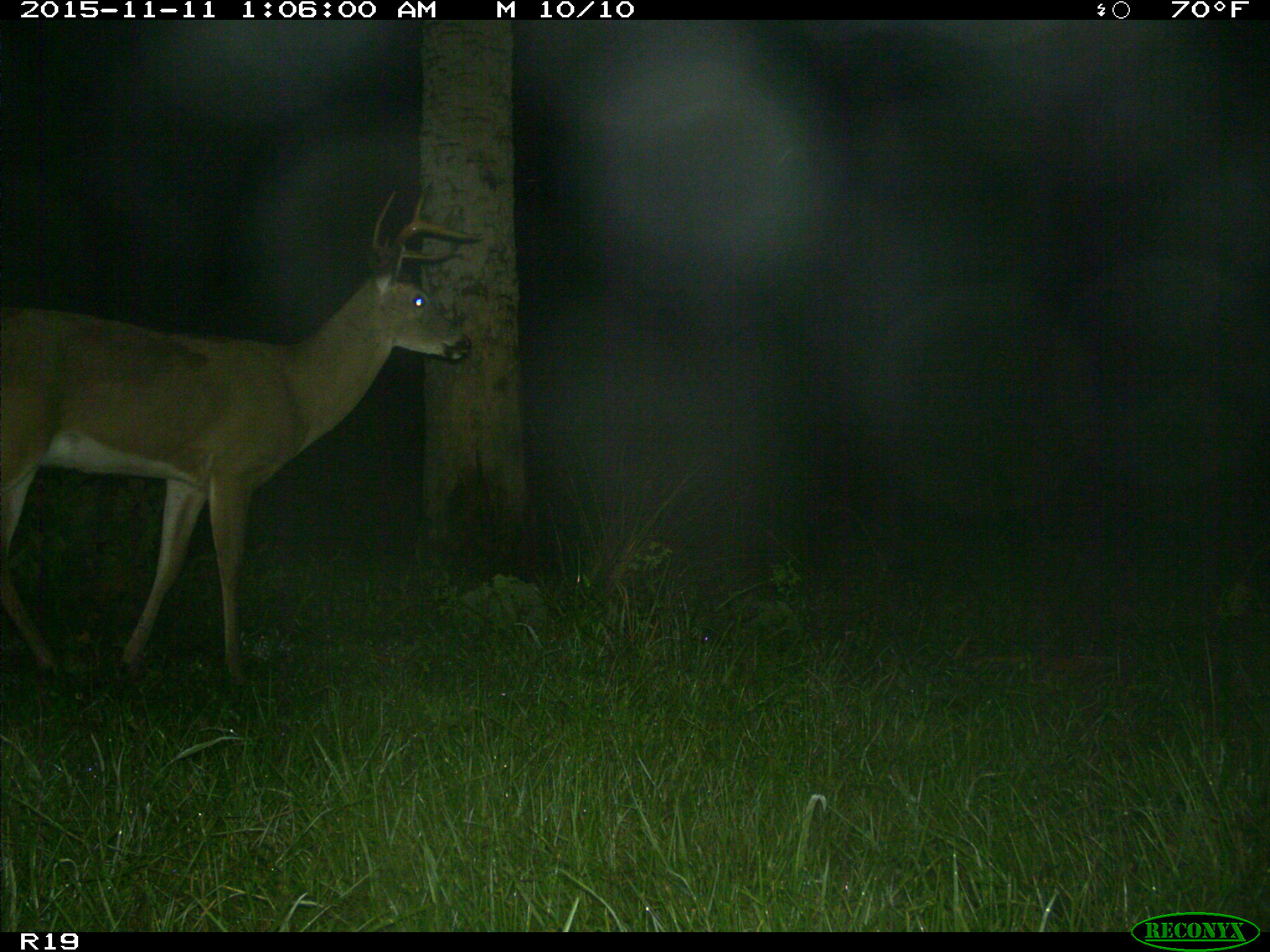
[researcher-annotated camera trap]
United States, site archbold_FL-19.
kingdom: Animalia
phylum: Chordata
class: Mammalia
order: Artiodactyla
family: Cervidae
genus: Odocoileus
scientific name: Odocoileus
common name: deer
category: unidentified deer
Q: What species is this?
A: Unidentified deer (deer) (Odocoileus).